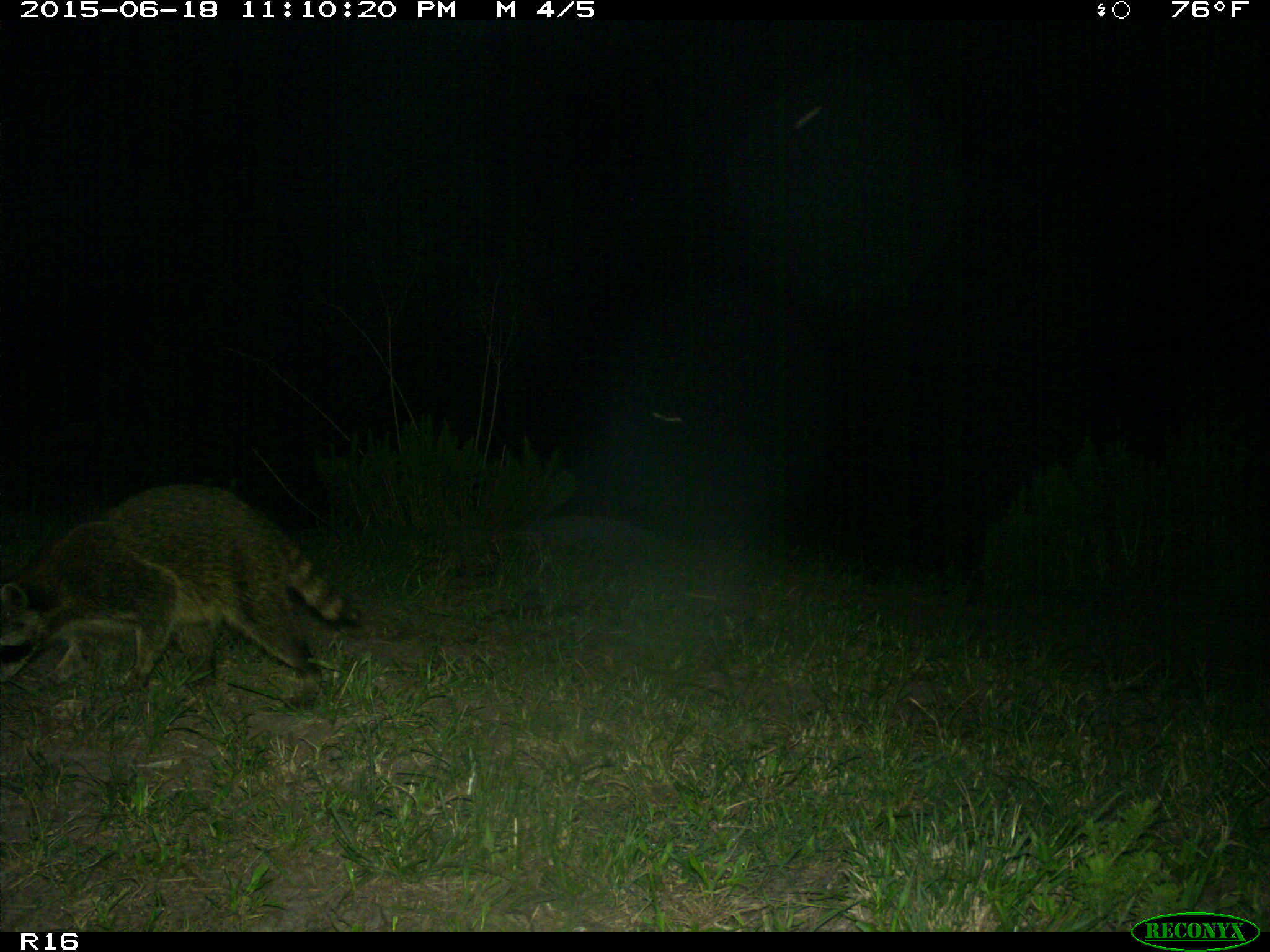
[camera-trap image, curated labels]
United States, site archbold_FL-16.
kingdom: Animalia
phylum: Chordata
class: Mammalia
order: Carnivora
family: Procyonidae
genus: Procyon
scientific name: Procyon lotor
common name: common raccoon